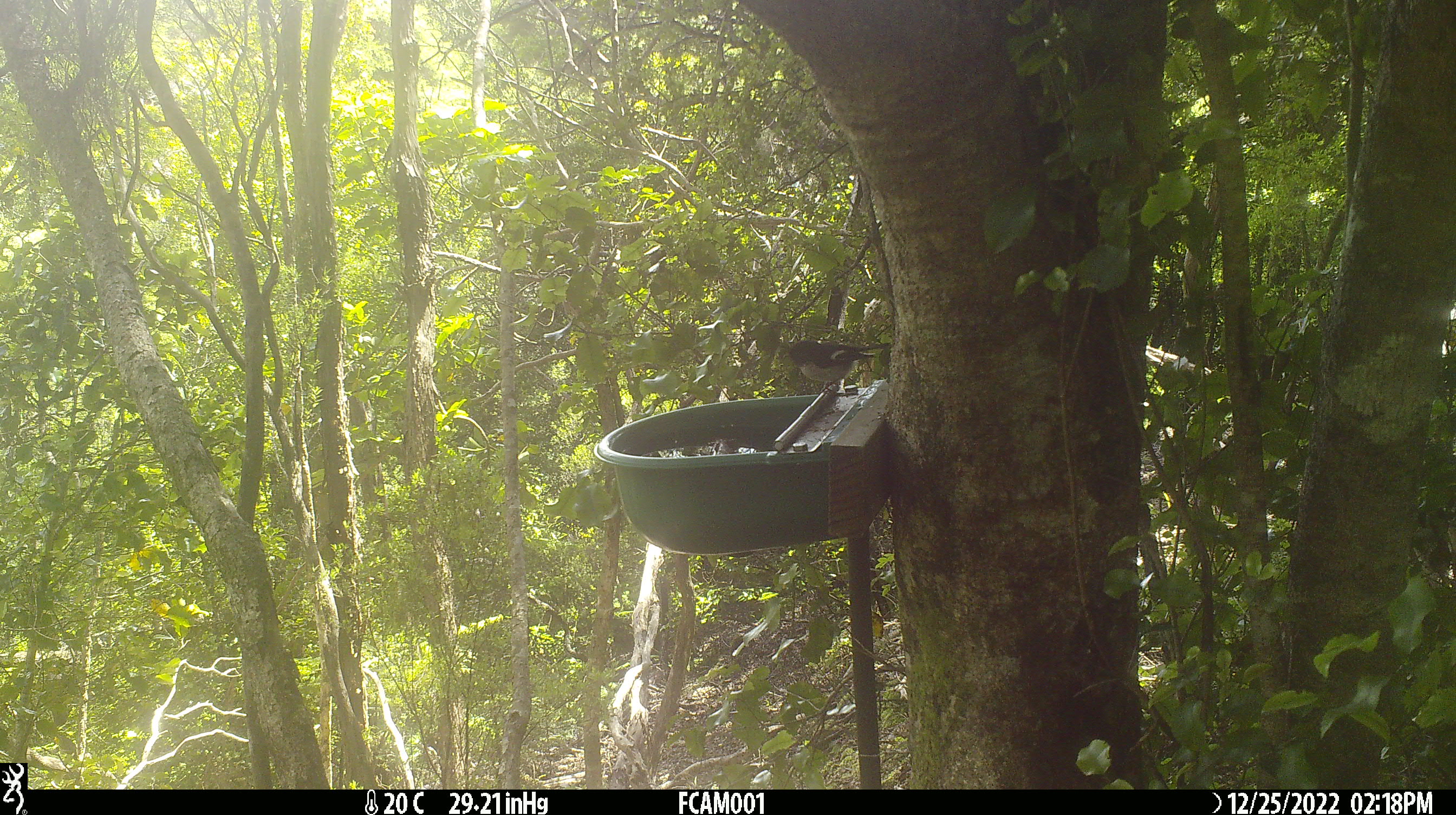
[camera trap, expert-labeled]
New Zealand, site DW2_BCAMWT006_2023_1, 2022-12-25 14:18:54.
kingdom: Animalia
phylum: Chordata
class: Aves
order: Passeriformes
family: Petroicidae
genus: Petroica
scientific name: Petroica macrocephala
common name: tomtit